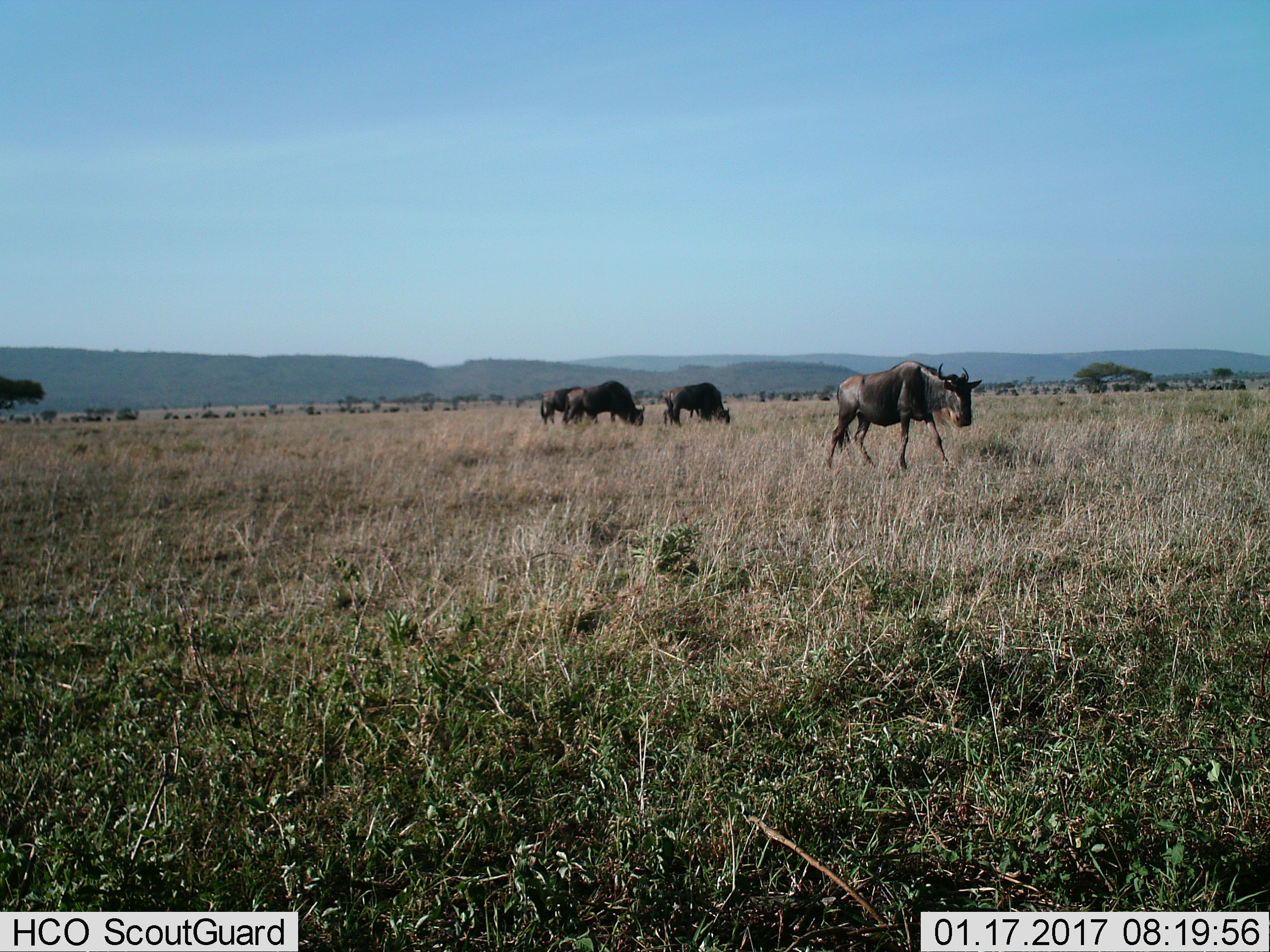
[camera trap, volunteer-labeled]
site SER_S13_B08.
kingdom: Animalia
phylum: Chordata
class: Mammalia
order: Artiodactyla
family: Bovidae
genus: Connochaetes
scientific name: Connochaetes taurinus taurinus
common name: blue wildebeest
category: wildebeestblue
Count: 4.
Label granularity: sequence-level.